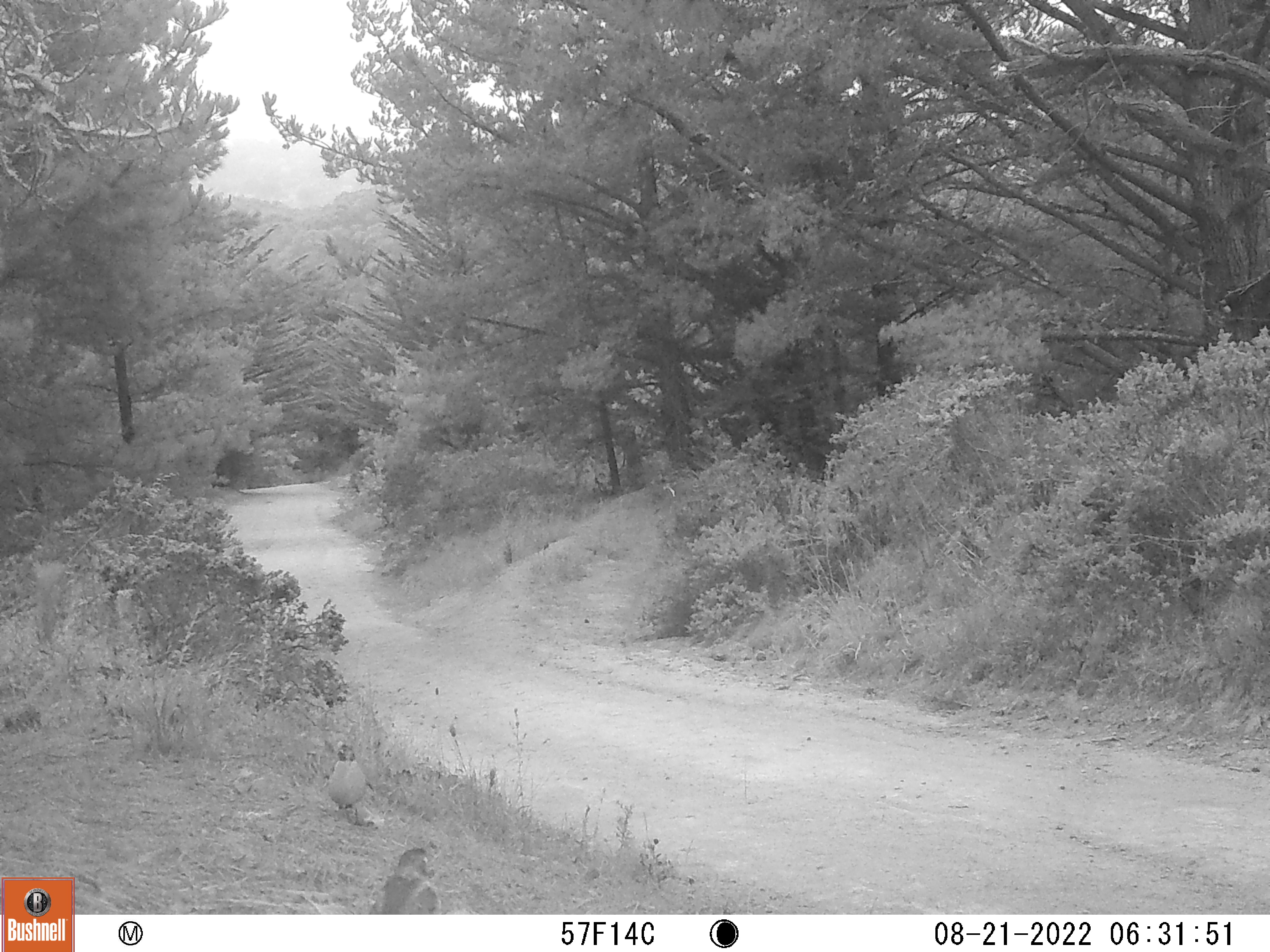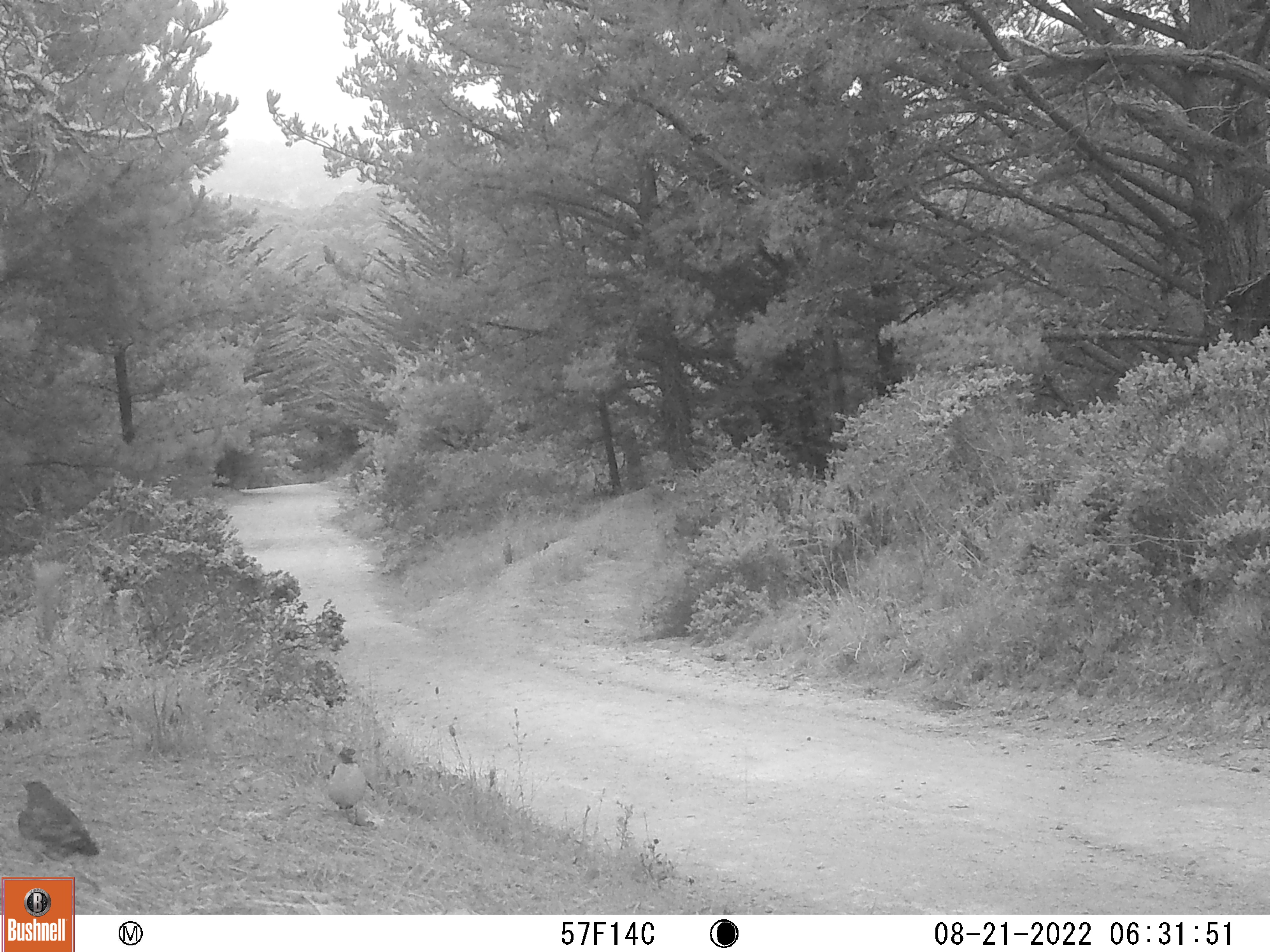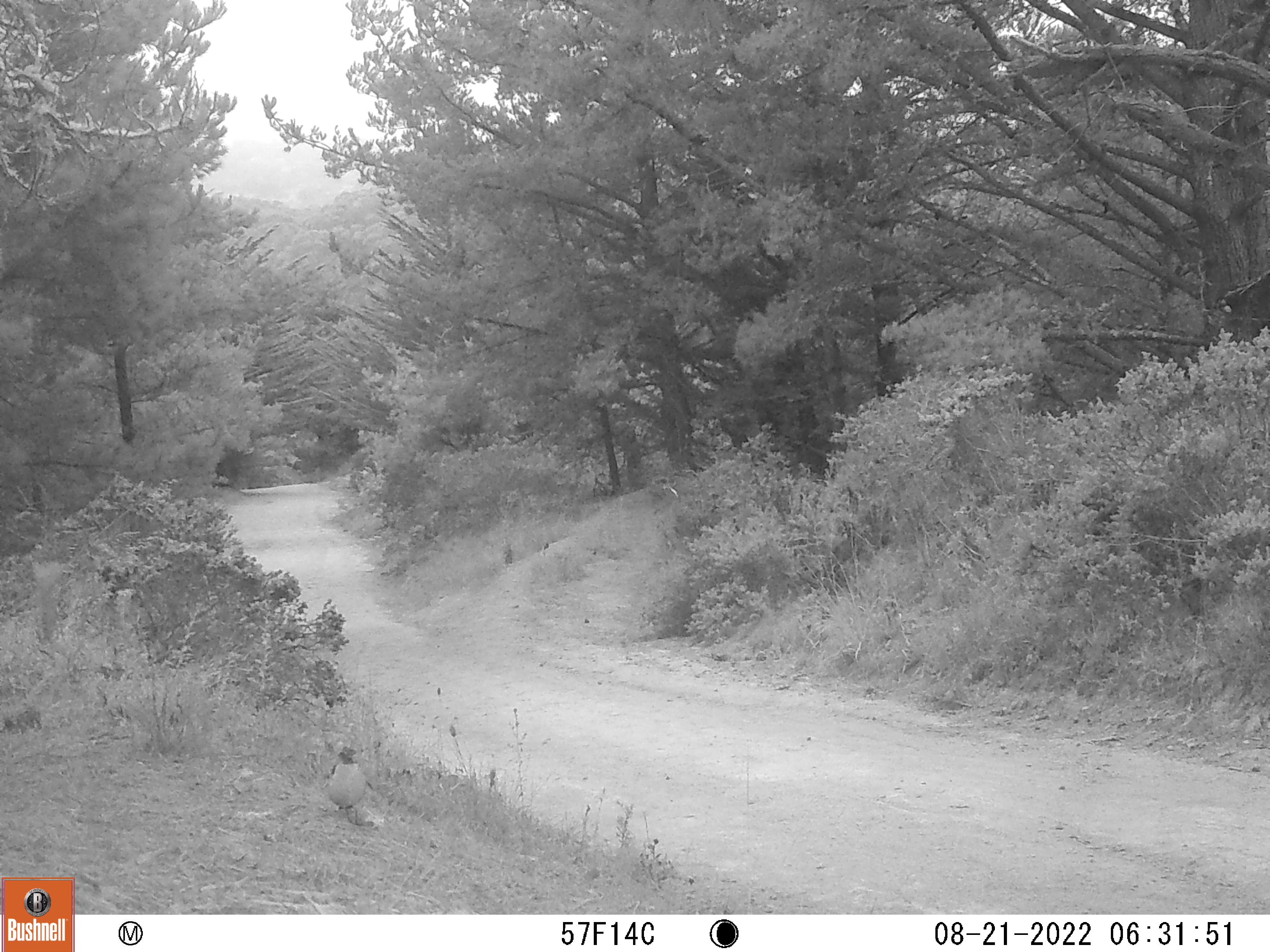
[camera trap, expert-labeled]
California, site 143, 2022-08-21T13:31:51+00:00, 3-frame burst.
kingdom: Animalia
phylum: Chordata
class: Aves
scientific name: Aves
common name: bird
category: unknown bird